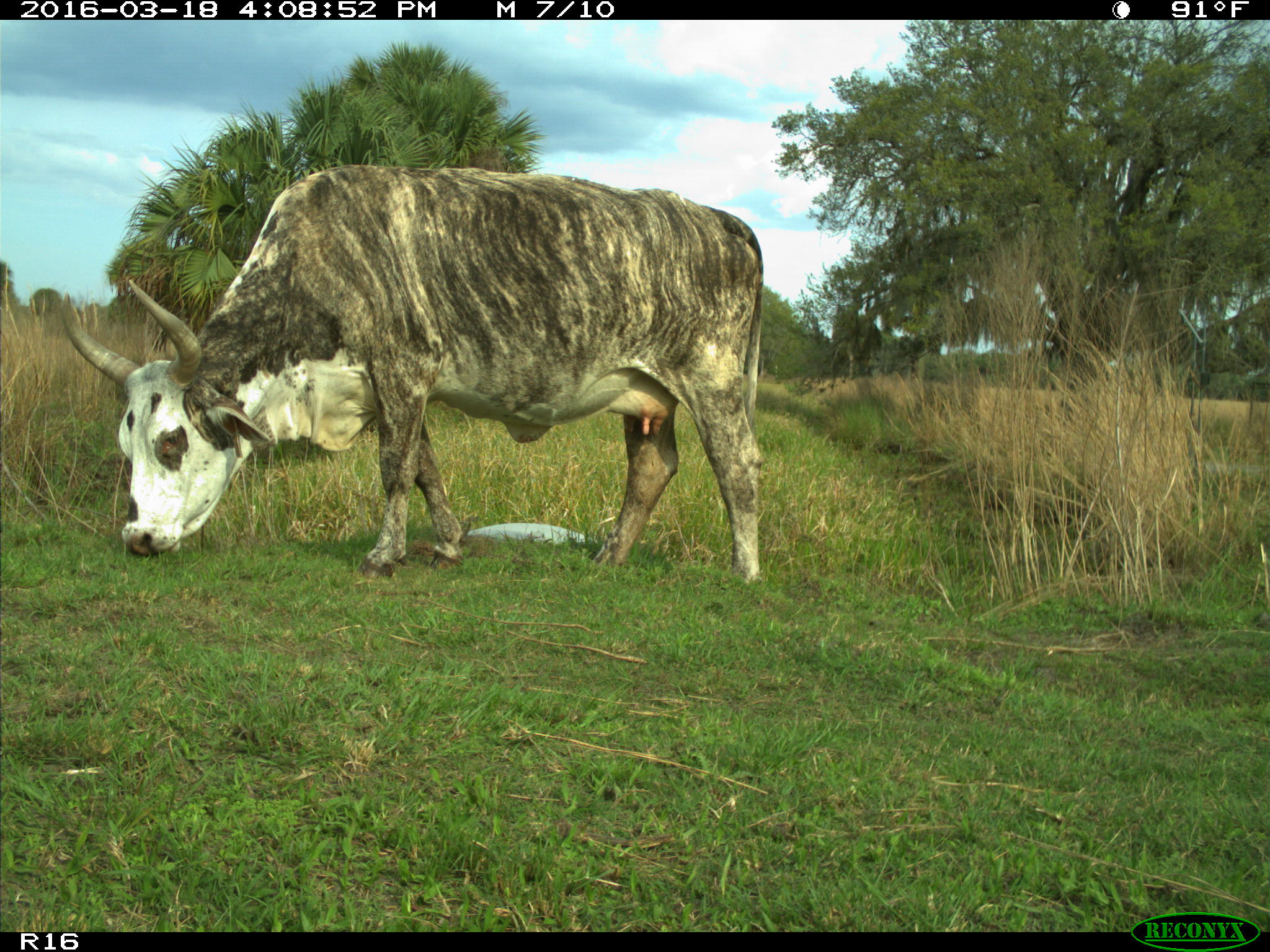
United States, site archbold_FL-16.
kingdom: Animalia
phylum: Chordata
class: Mammalia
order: Artiodactyla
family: Bovidae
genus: Bos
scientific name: Bos taurus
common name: domestic cow